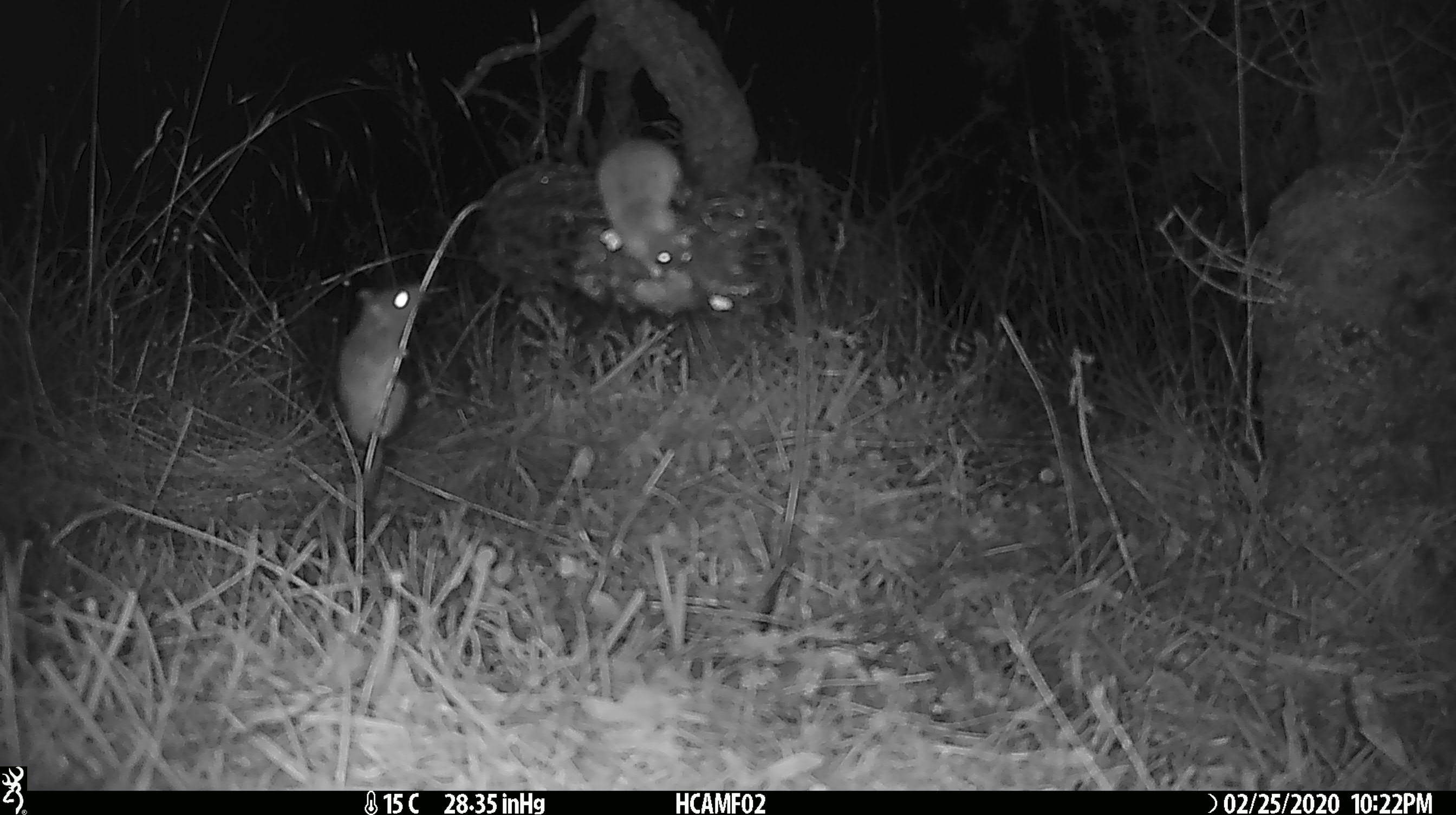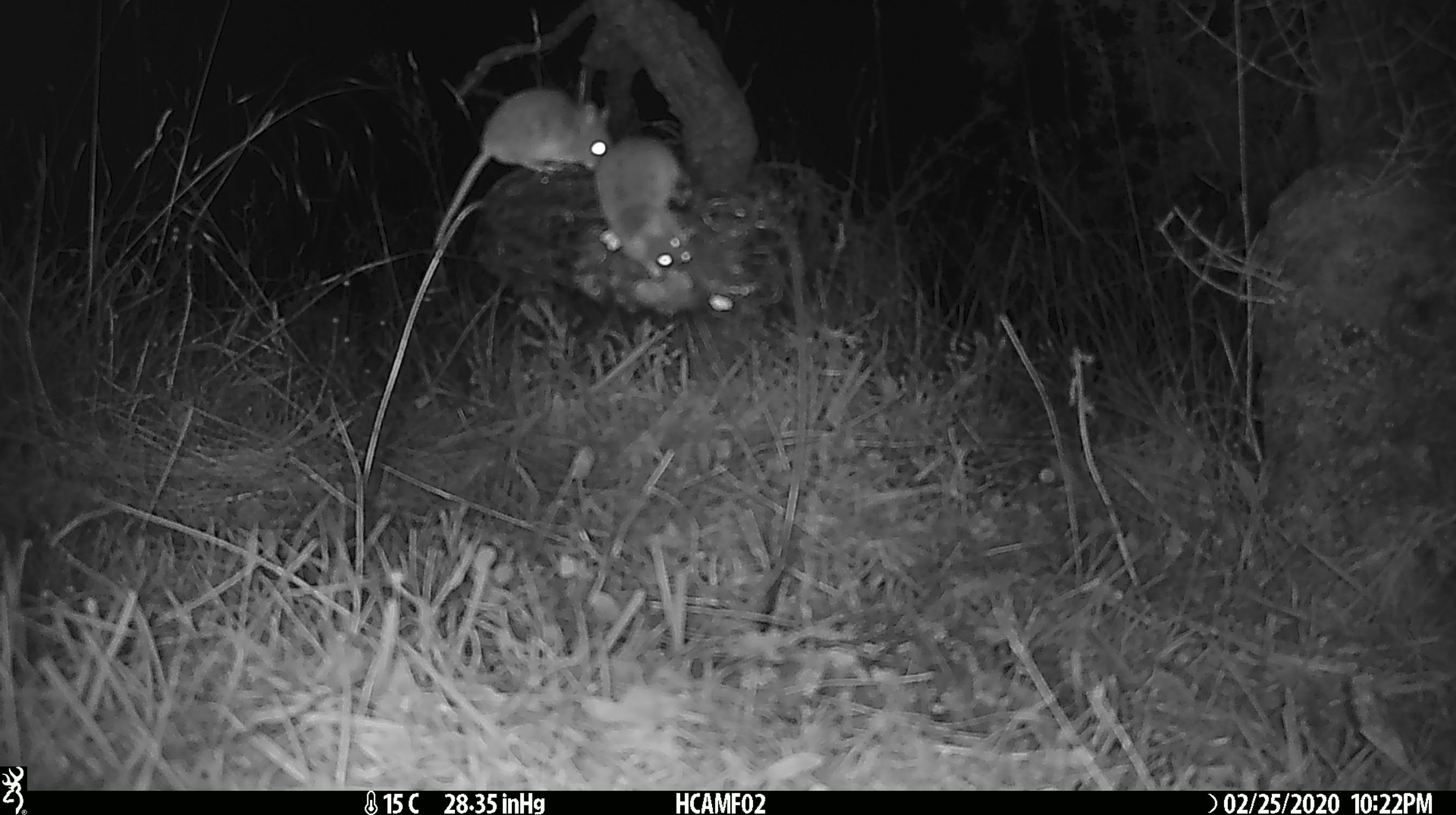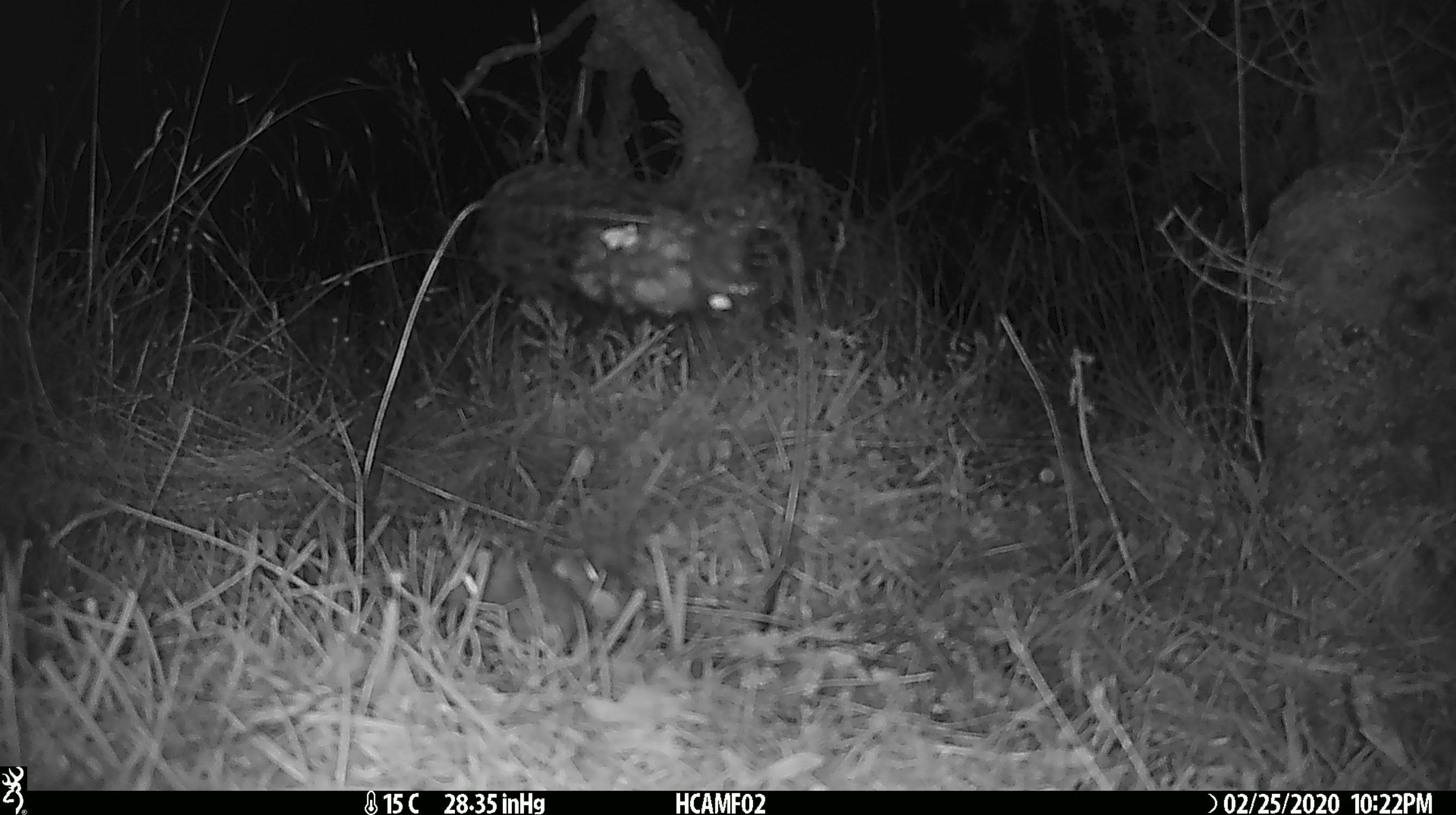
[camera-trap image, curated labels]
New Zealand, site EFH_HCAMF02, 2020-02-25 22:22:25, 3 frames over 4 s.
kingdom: Animalia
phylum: Chordata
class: Mammalia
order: Rodentia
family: Muridae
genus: Mus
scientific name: Mus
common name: mouse